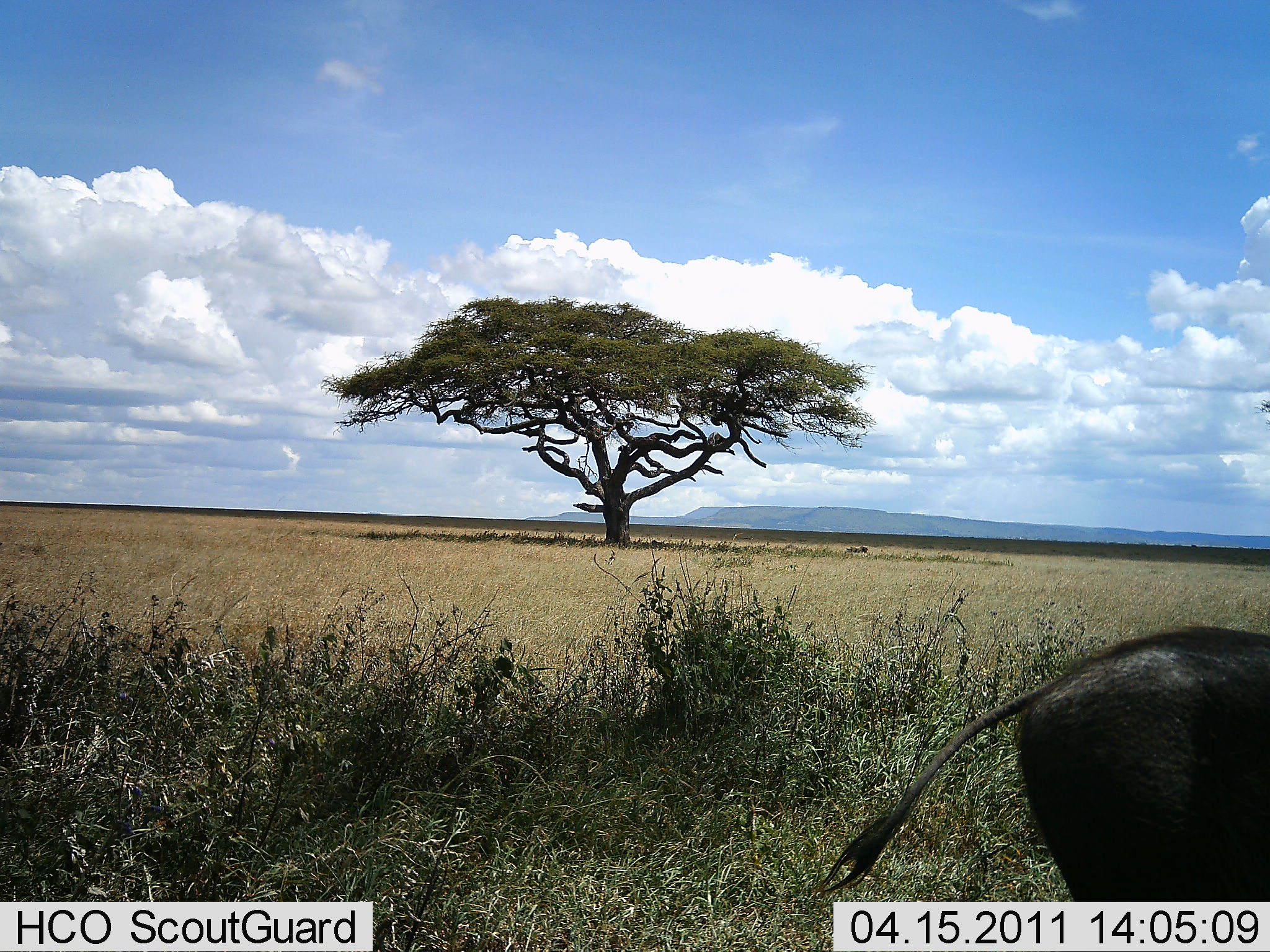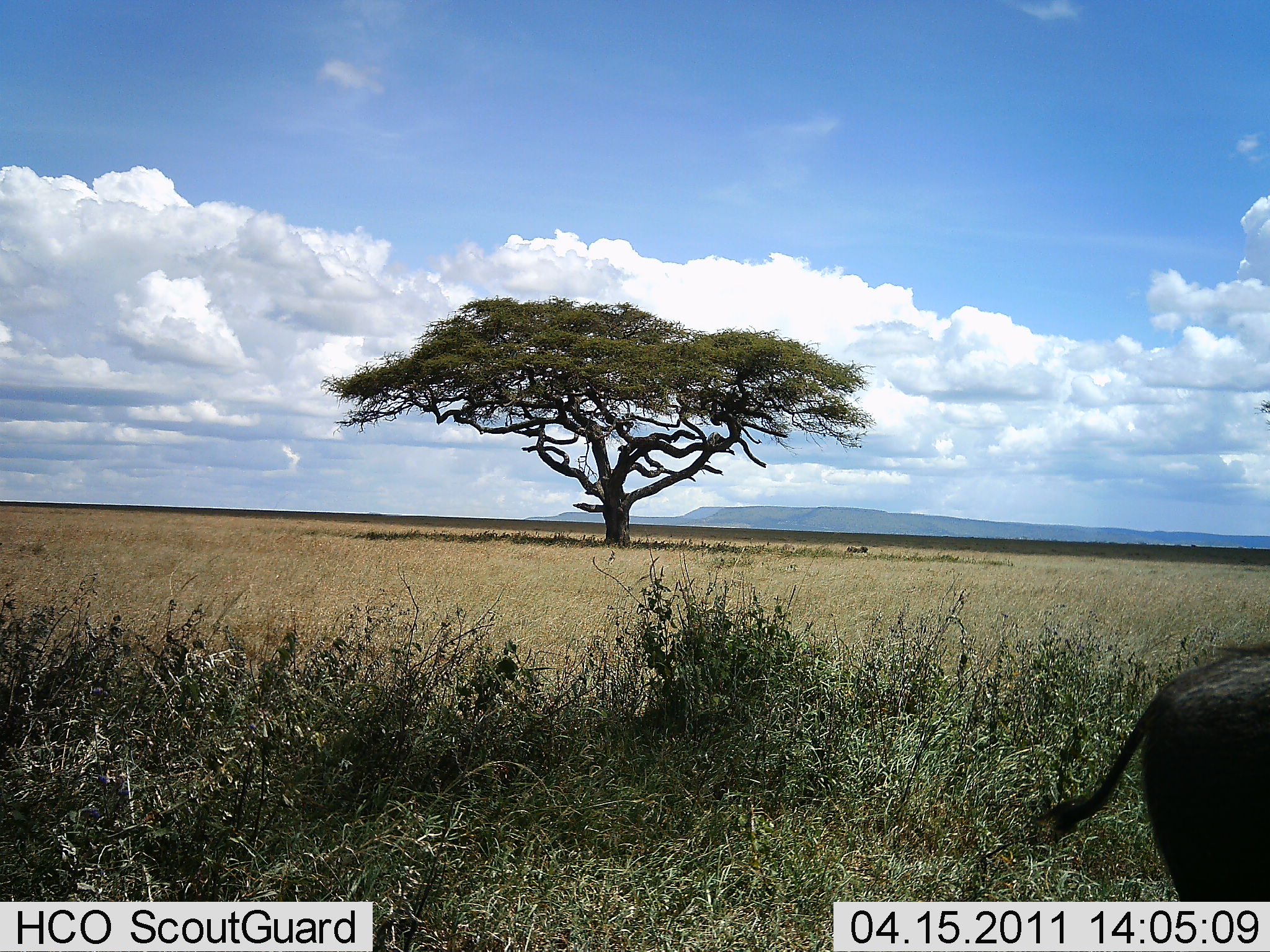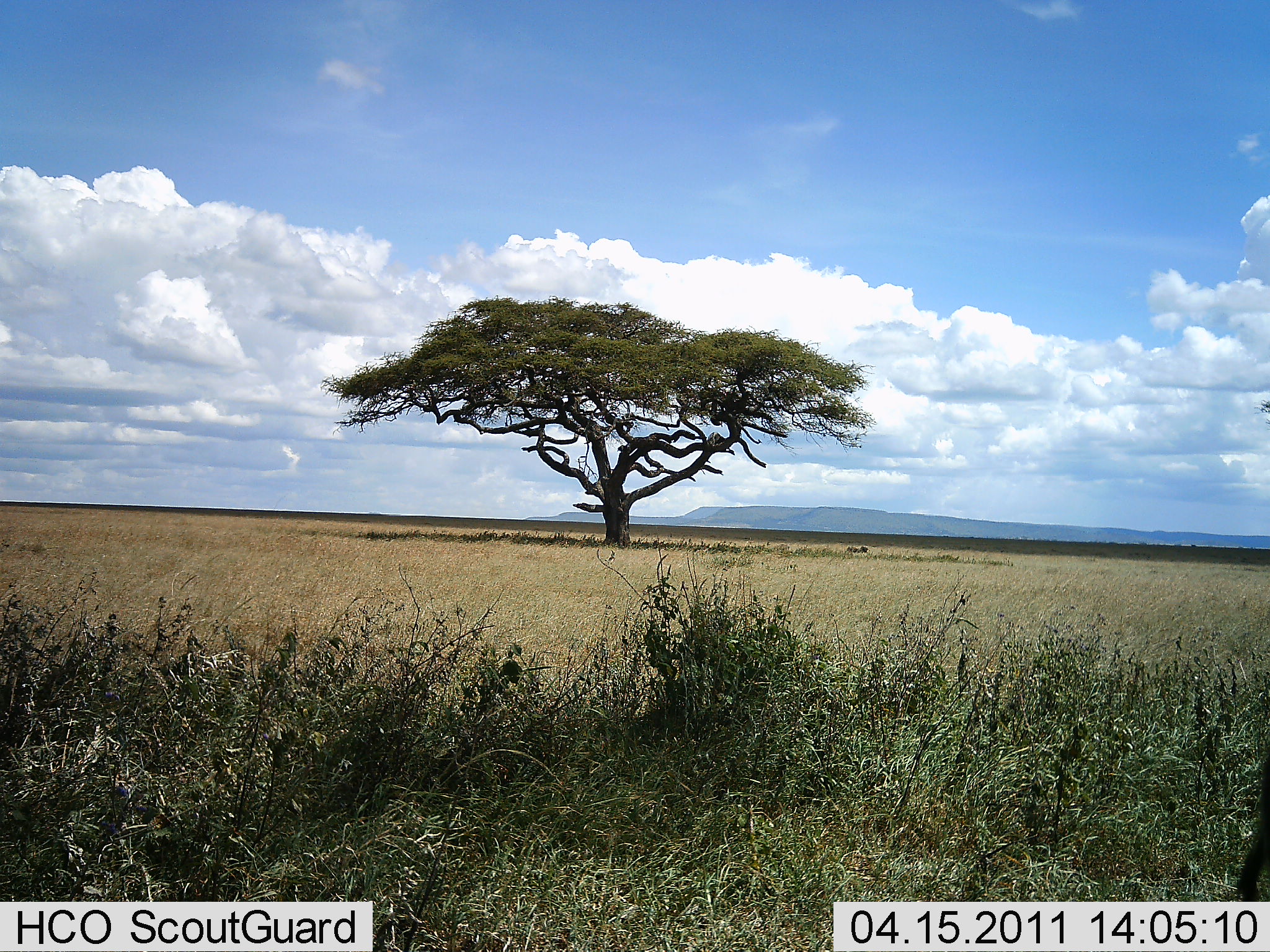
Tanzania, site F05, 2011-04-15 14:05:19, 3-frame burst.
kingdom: Animalia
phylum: Chordata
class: Mammalia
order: Artiodactyla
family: Suidae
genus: Phacochoerus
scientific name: Phacochoerus africanus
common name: warthog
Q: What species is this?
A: Warthog (Phacochoerus africanus).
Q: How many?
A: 1.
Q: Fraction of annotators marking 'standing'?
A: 18%.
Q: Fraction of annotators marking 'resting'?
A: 0%.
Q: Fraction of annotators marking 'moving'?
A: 82%.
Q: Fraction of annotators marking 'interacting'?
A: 0%.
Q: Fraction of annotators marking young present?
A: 0%.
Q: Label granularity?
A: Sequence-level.